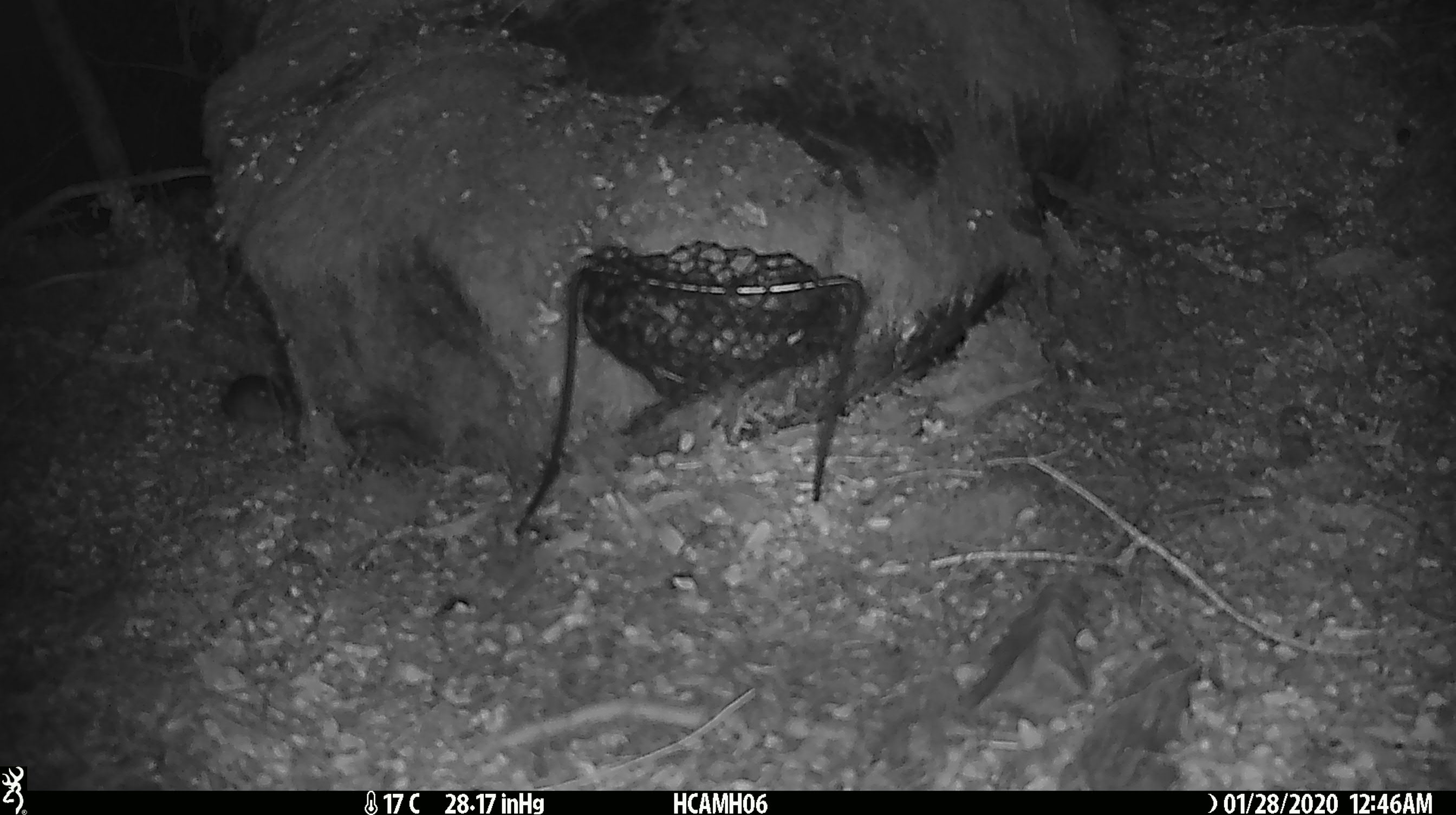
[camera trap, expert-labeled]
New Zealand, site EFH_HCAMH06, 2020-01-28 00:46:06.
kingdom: Animalia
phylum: Chordata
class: Mammalia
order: Rodentia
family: Muridae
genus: Mus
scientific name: Mus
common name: mouse